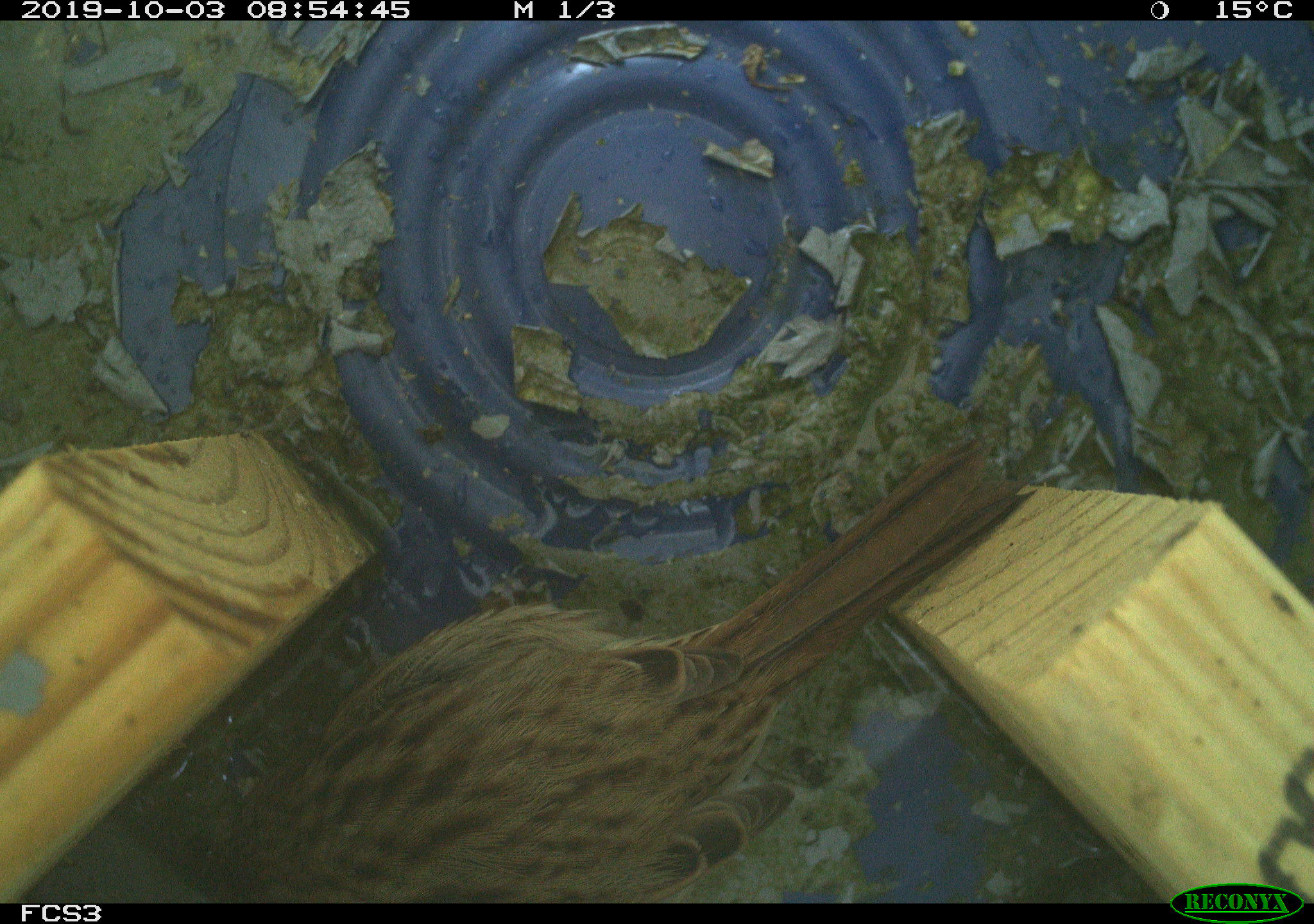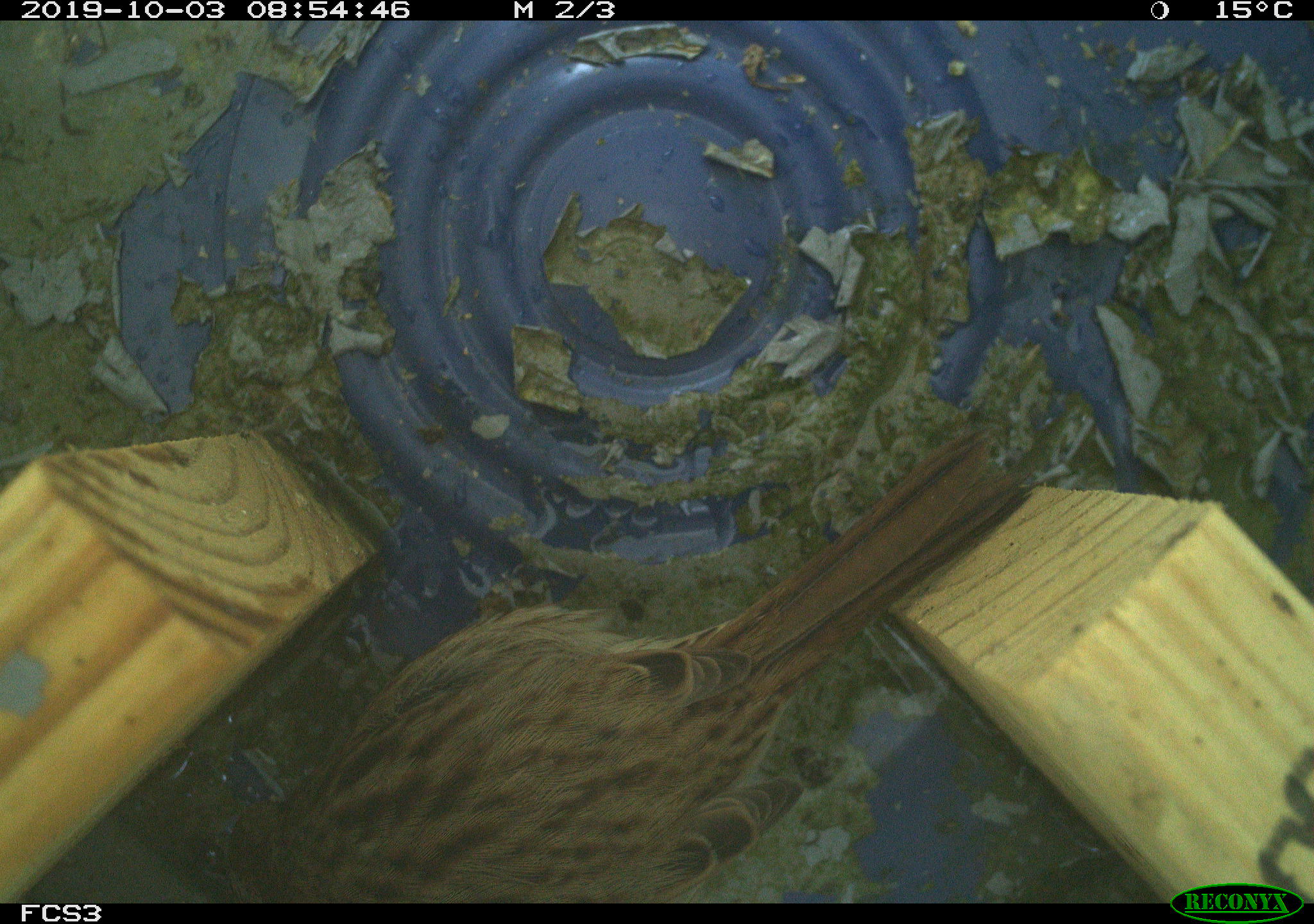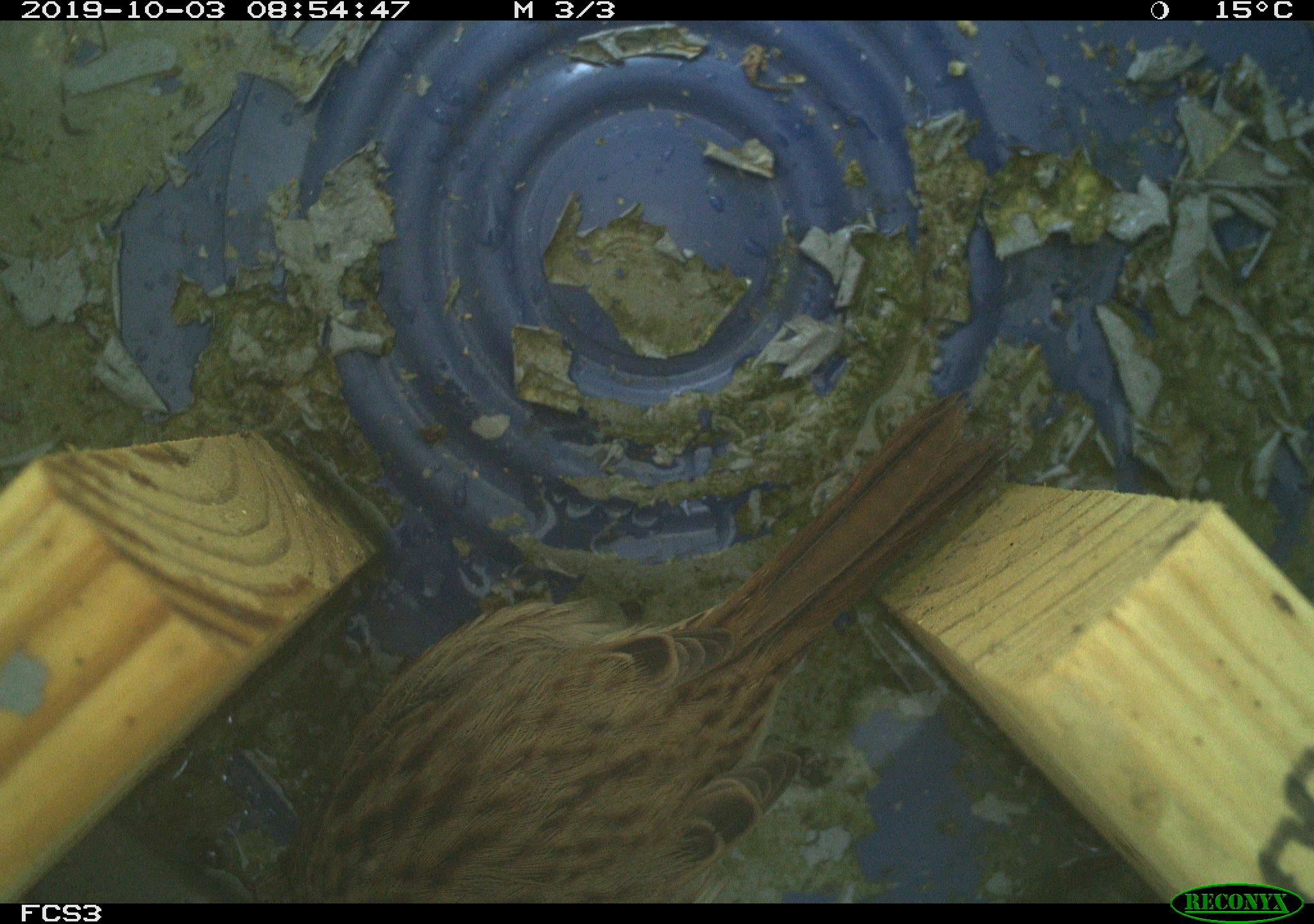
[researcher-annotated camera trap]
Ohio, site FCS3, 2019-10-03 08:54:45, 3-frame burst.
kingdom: Animalia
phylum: Chordata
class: Aves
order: Passeriformes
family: Passerellidae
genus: Melospiza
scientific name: Melospiza melodia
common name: song sparrow